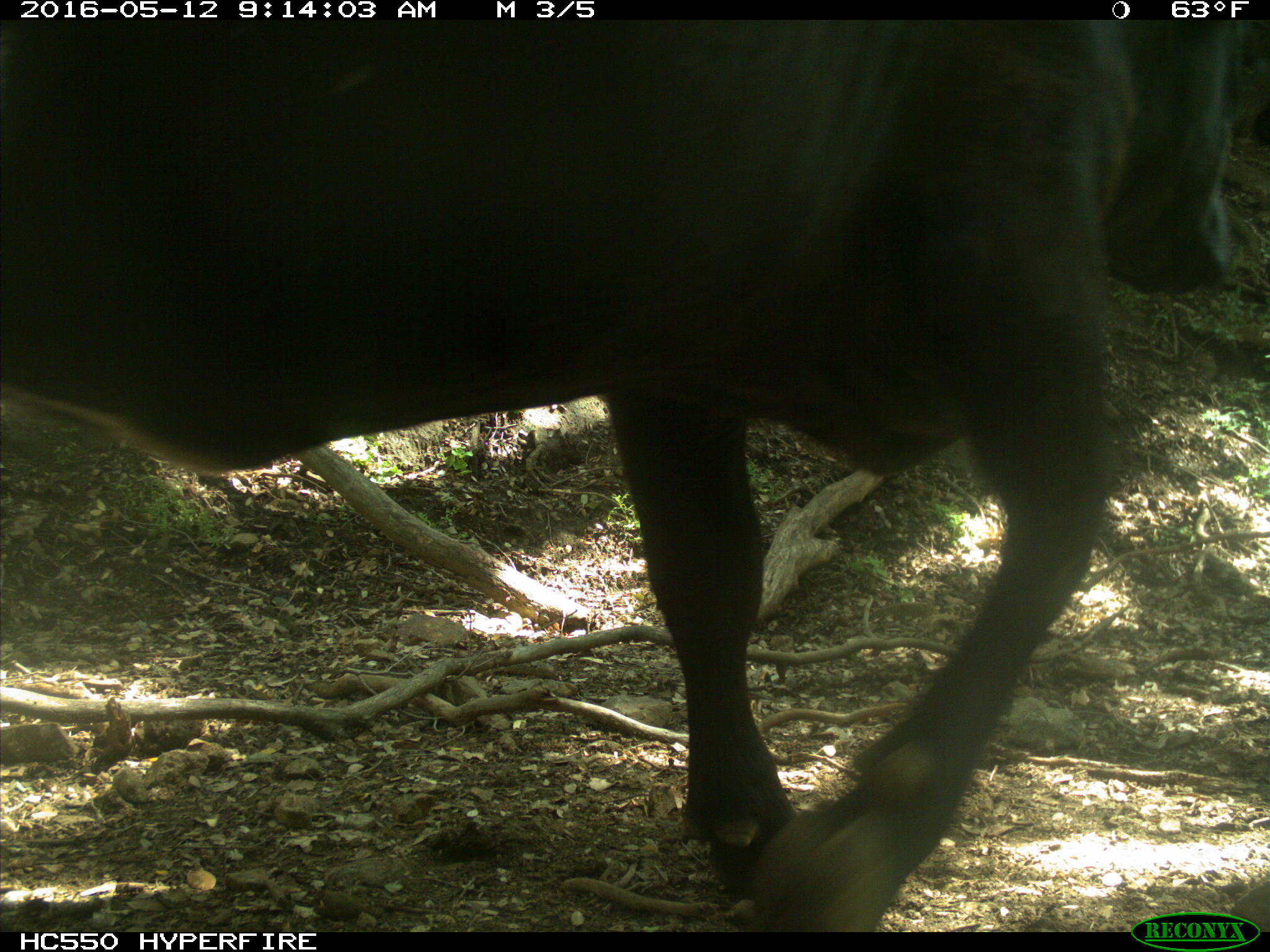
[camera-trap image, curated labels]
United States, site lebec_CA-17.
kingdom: Animalia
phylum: Chordata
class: Mammalia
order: Artiodactyla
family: Bovidae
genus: Bos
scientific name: Bos taurus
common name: domestic cow